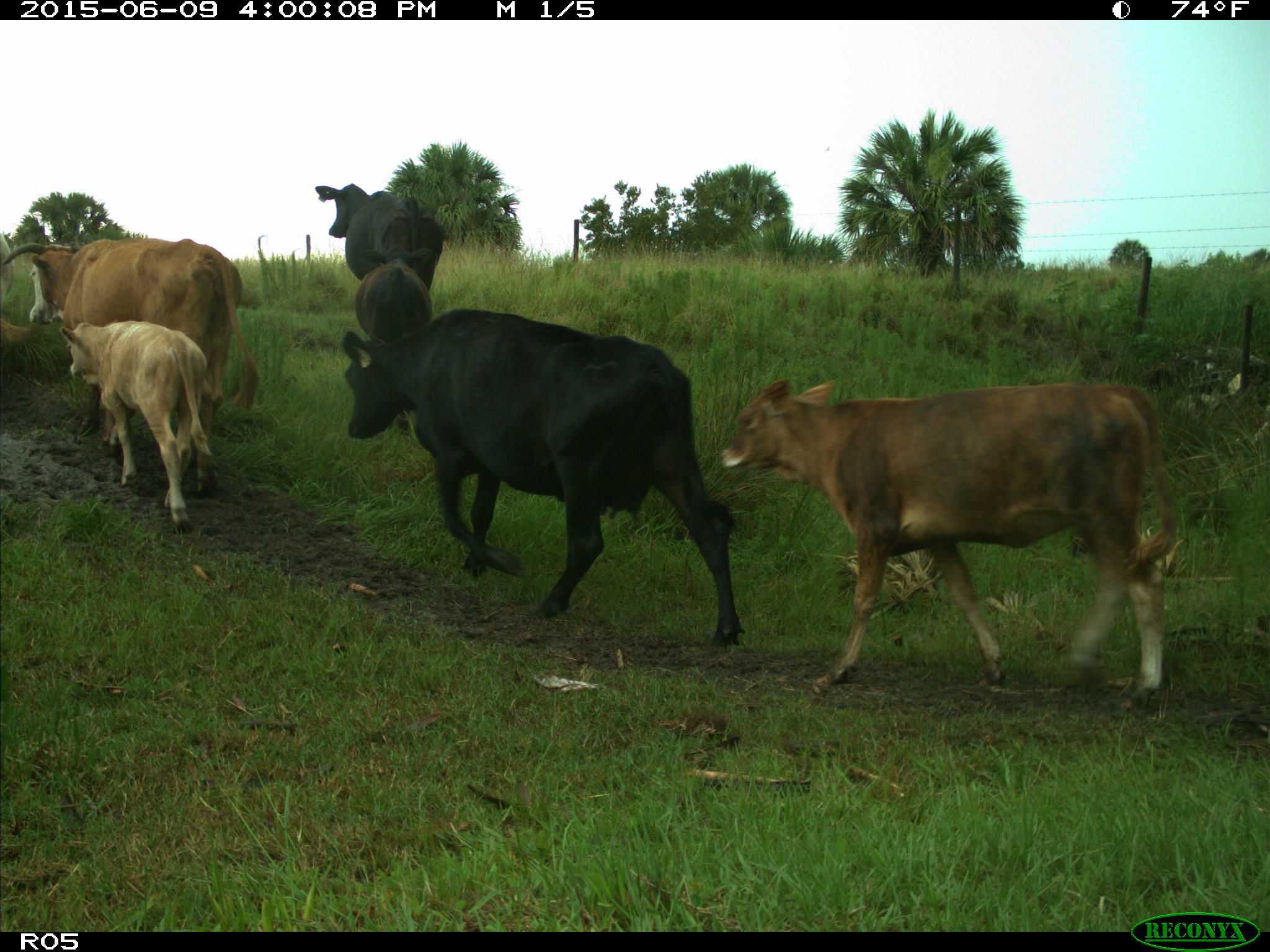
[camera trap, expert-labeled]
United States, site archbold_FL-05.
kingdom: Animalia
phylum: Chordata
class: Mammalia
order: Artiodactyla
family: Bovidae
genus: Bos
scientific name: Bos taurus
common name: domestic cow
Bos taurus (domestic cow).